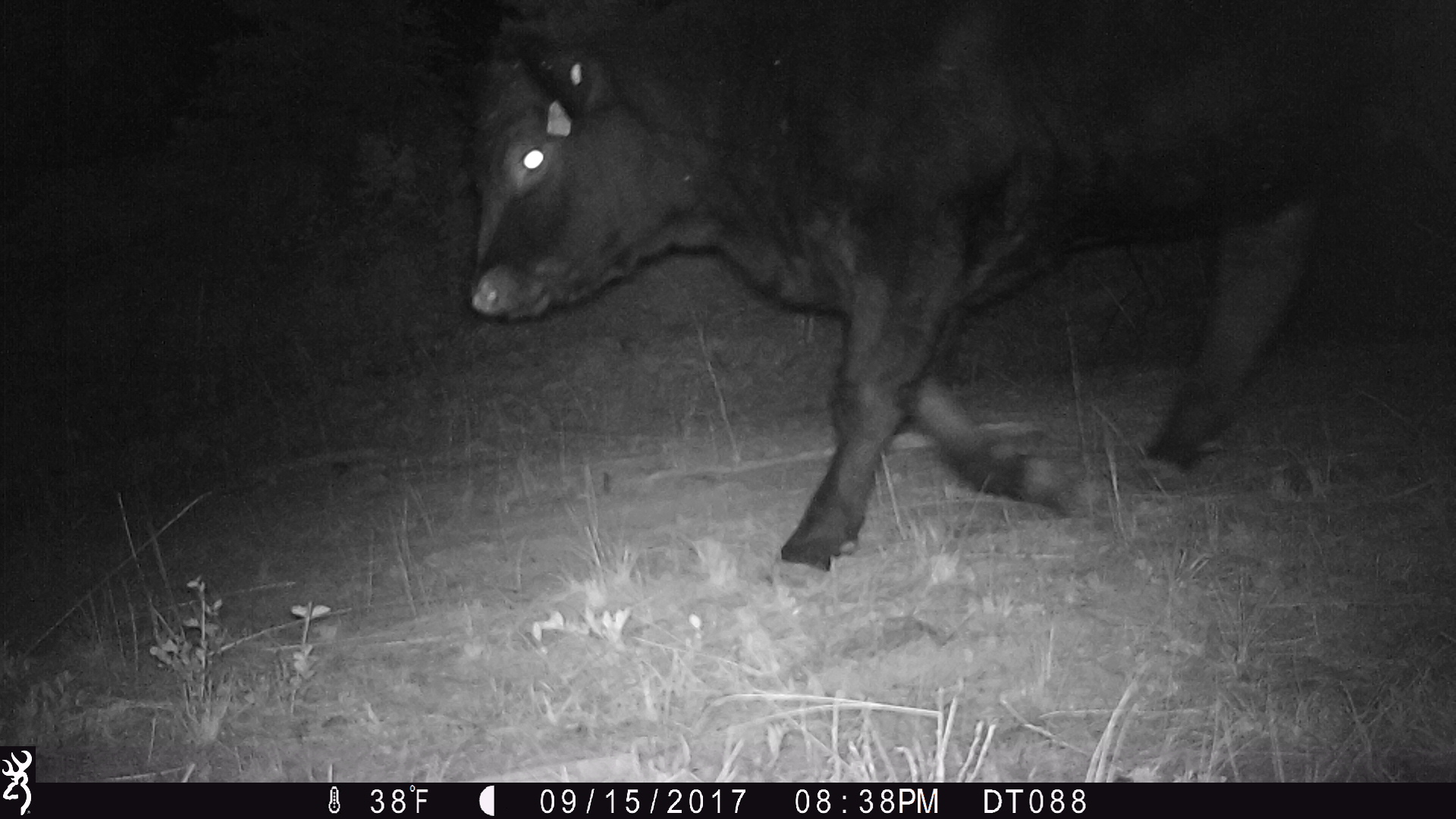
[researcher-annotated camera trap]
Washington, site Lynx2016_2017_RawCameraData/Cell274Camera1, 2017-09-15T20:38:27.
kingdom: Animalia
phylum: Chordata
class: Mammalia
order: Artiodactyla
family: Bovidae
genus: Bos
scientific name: Bos taurus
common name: domestic cattle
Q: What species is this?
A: Domestic cattle (Bos taurus).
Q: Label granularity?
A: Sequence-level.